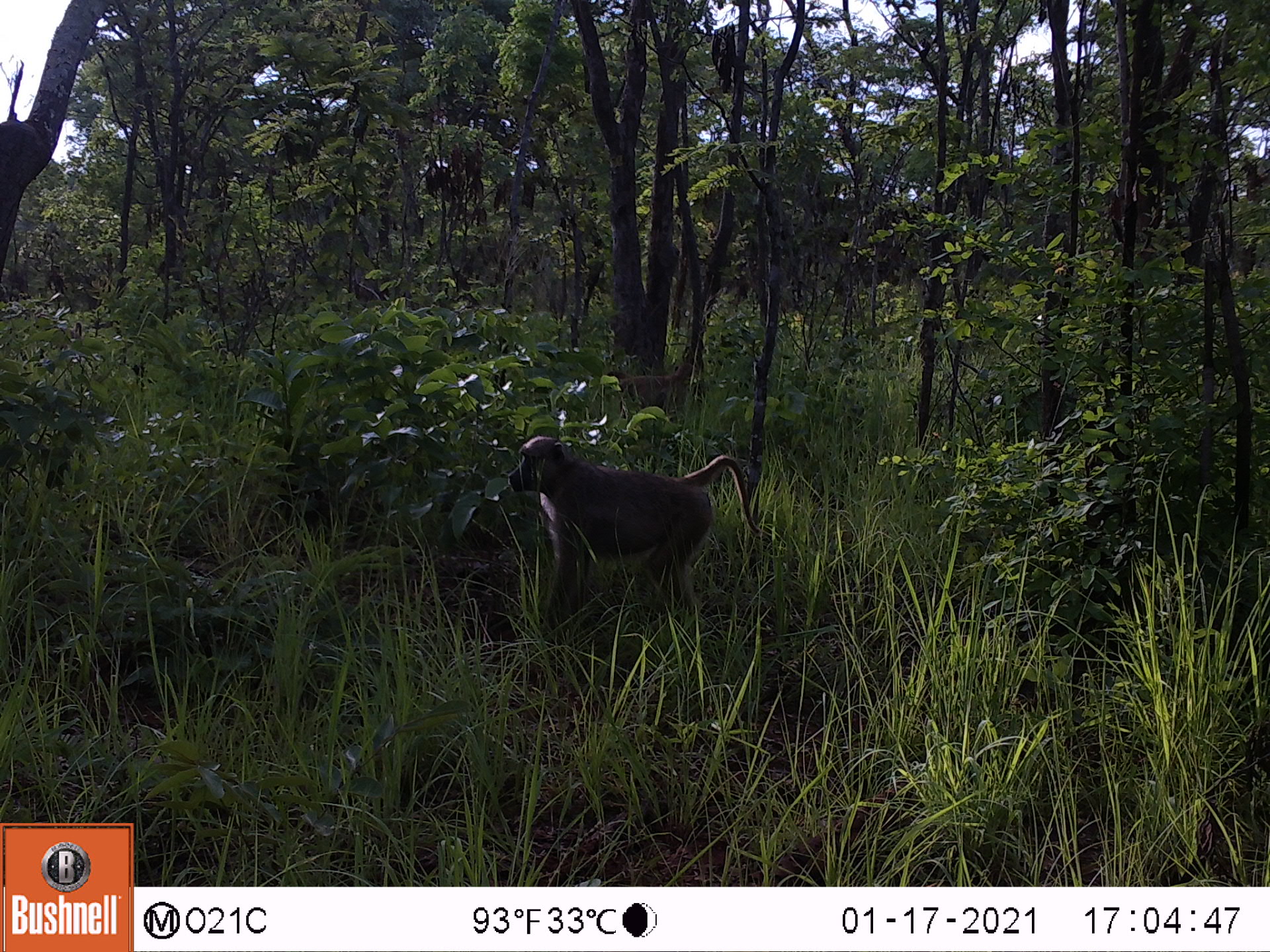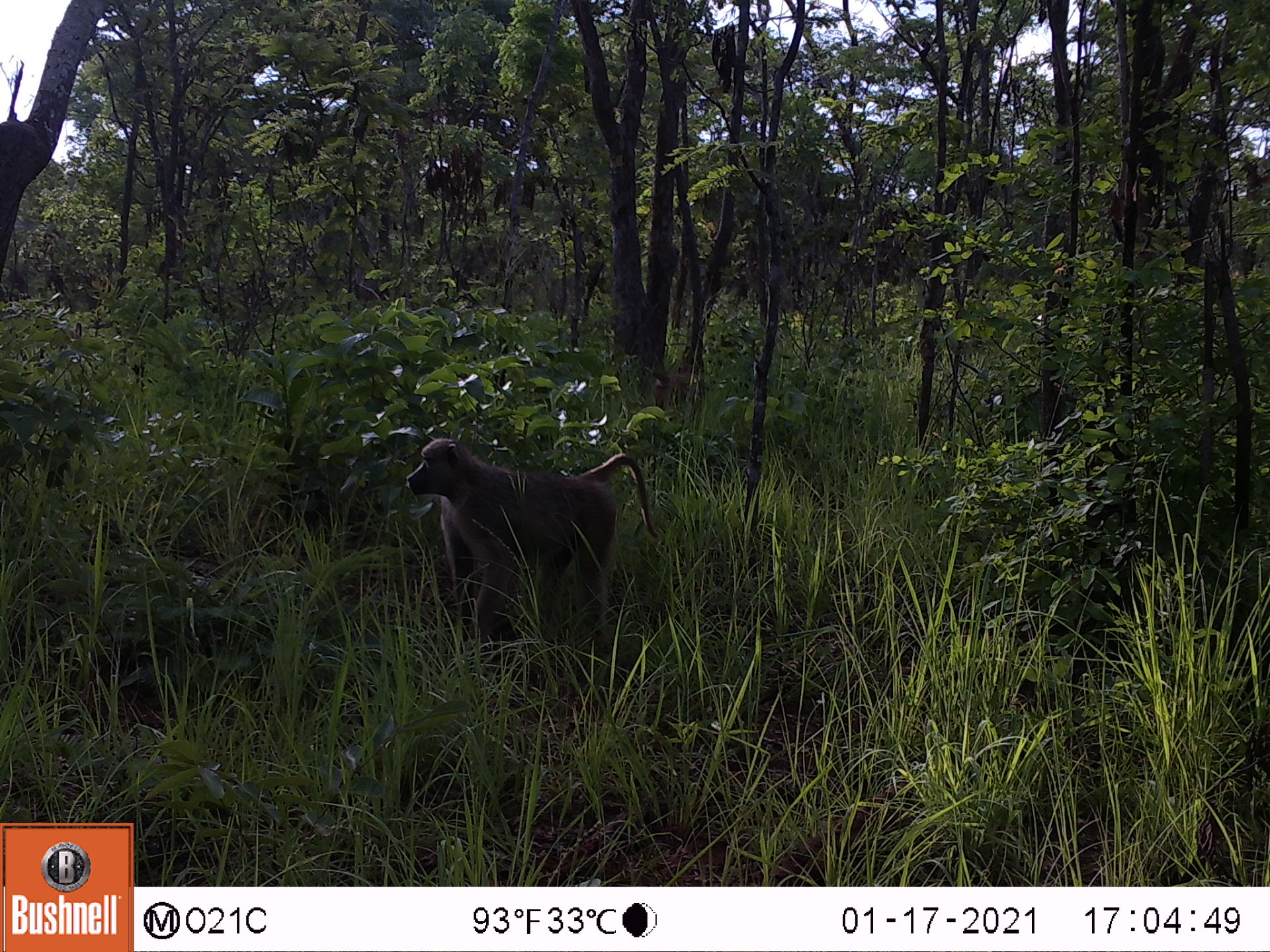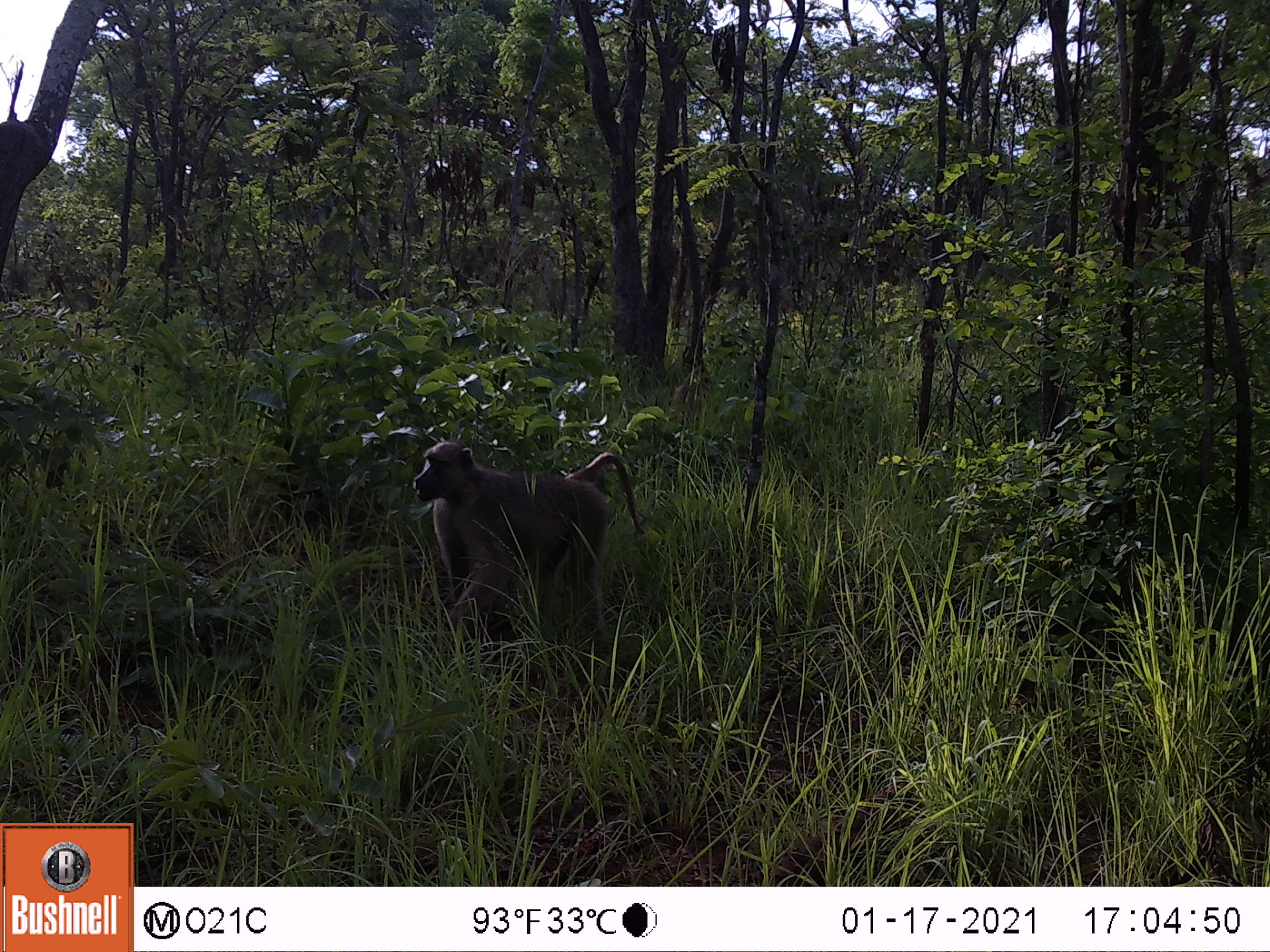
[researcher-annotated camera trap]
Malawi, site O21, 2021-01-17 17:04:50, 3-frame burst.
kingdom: Animalia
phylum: Chordata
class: Mammalia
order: Primates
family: Cercopithecidae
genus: Papio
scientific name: Papio cynocephalus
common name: yellow baboon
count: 2